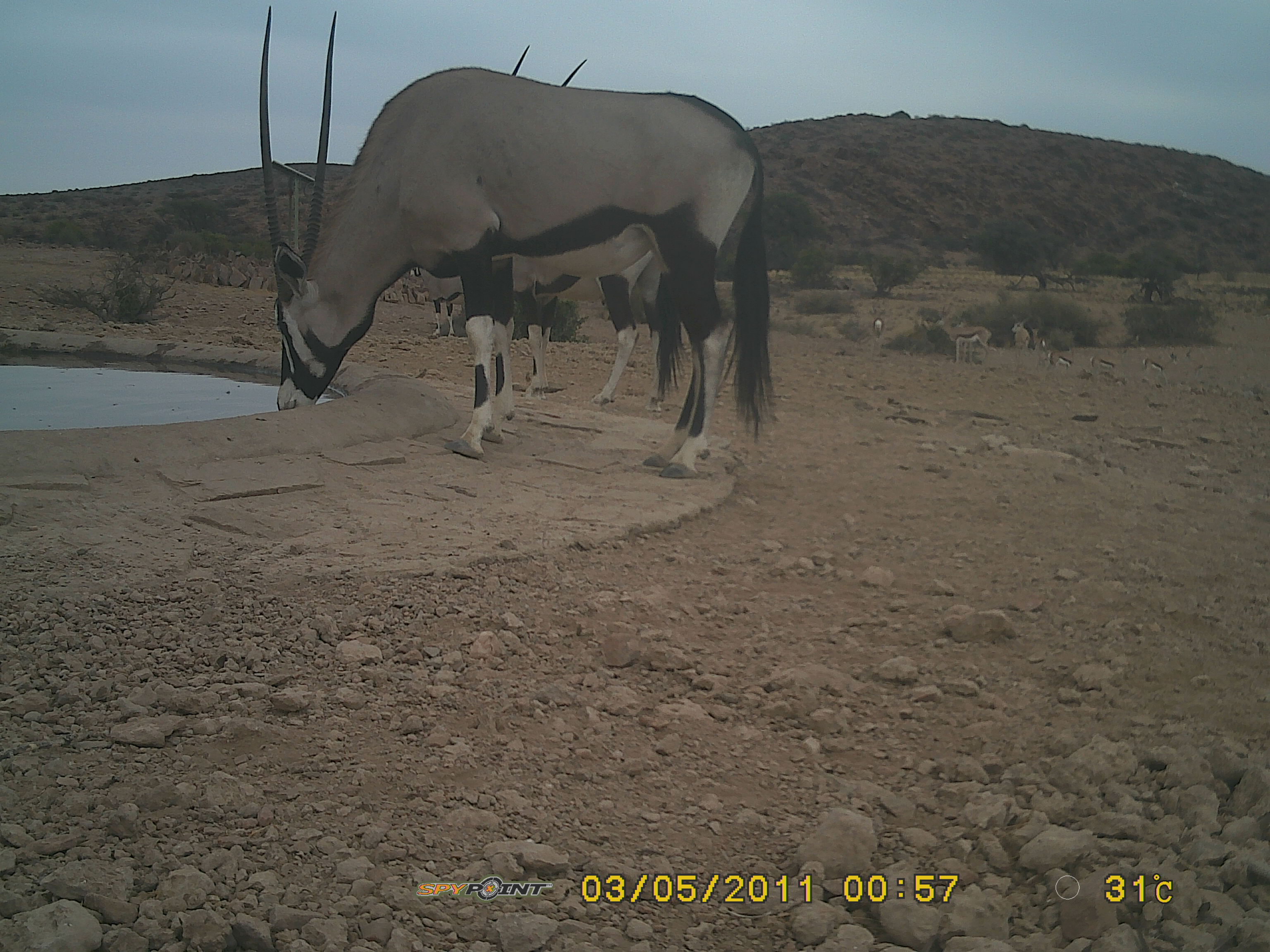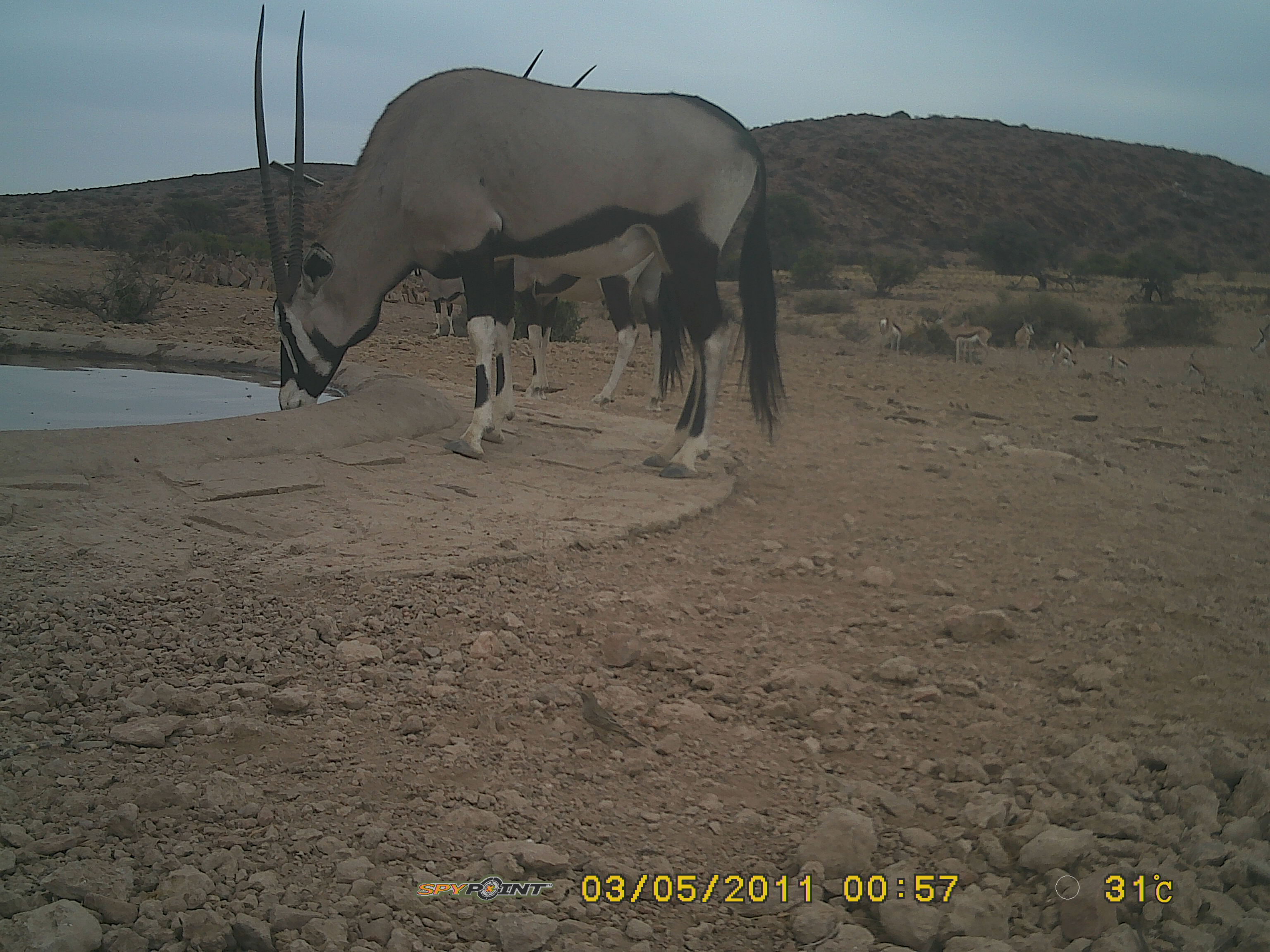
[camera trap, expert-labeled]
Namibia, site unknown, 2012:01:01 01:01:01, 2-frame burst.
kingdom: Animalia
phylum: Chordata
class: Mammalia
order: Artiodactyla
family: Bovidae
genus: Oryx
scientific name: Oryx gazella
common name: gemsbok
Oryx gazella (gemsbok).